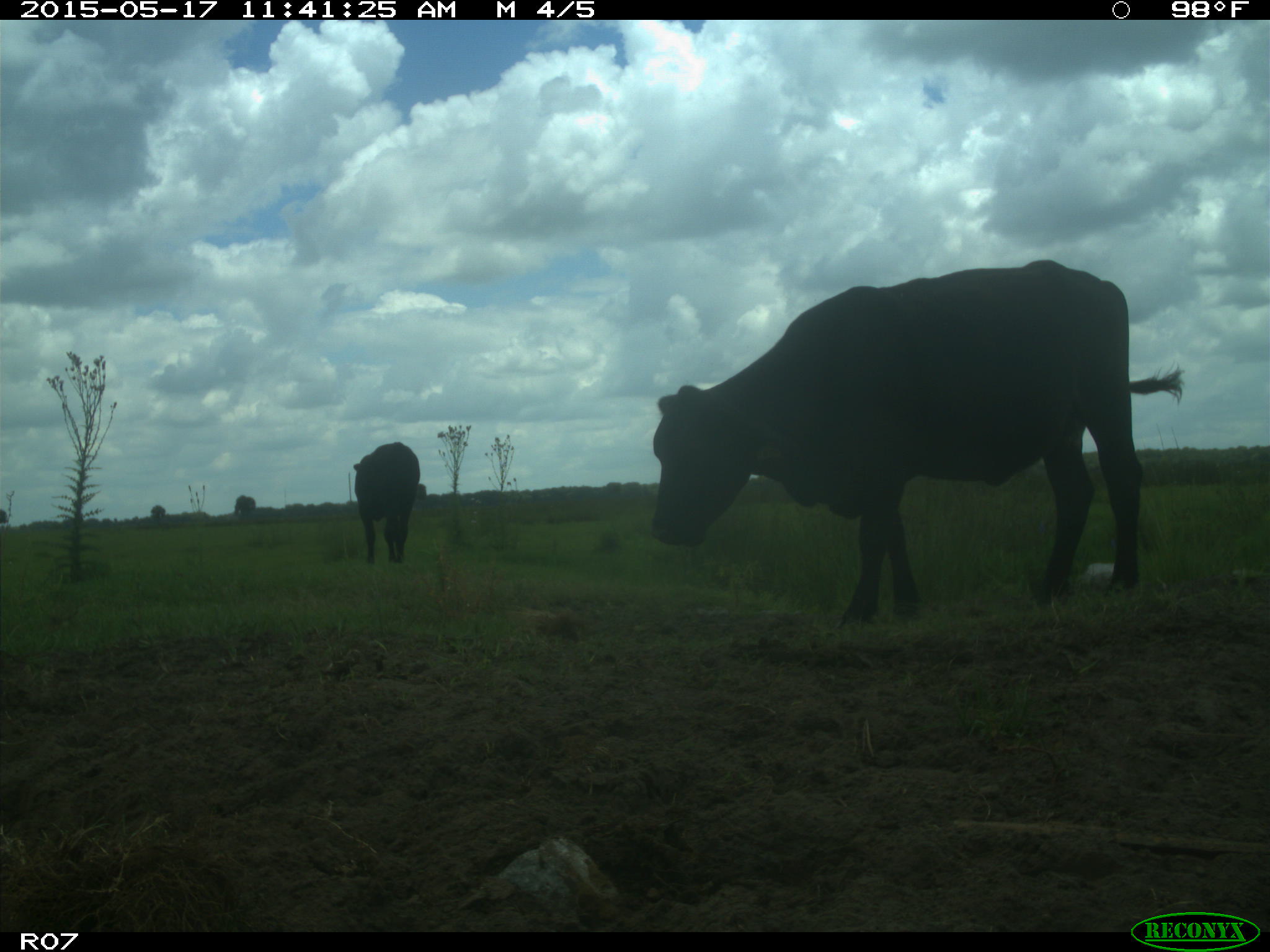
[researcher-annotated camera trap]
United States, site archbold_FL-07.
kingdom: Animalia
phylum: Chordata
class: Mammalia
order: Artiodactyla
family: Bovidae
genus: Bos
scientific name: Bos taurus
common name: domestic cow